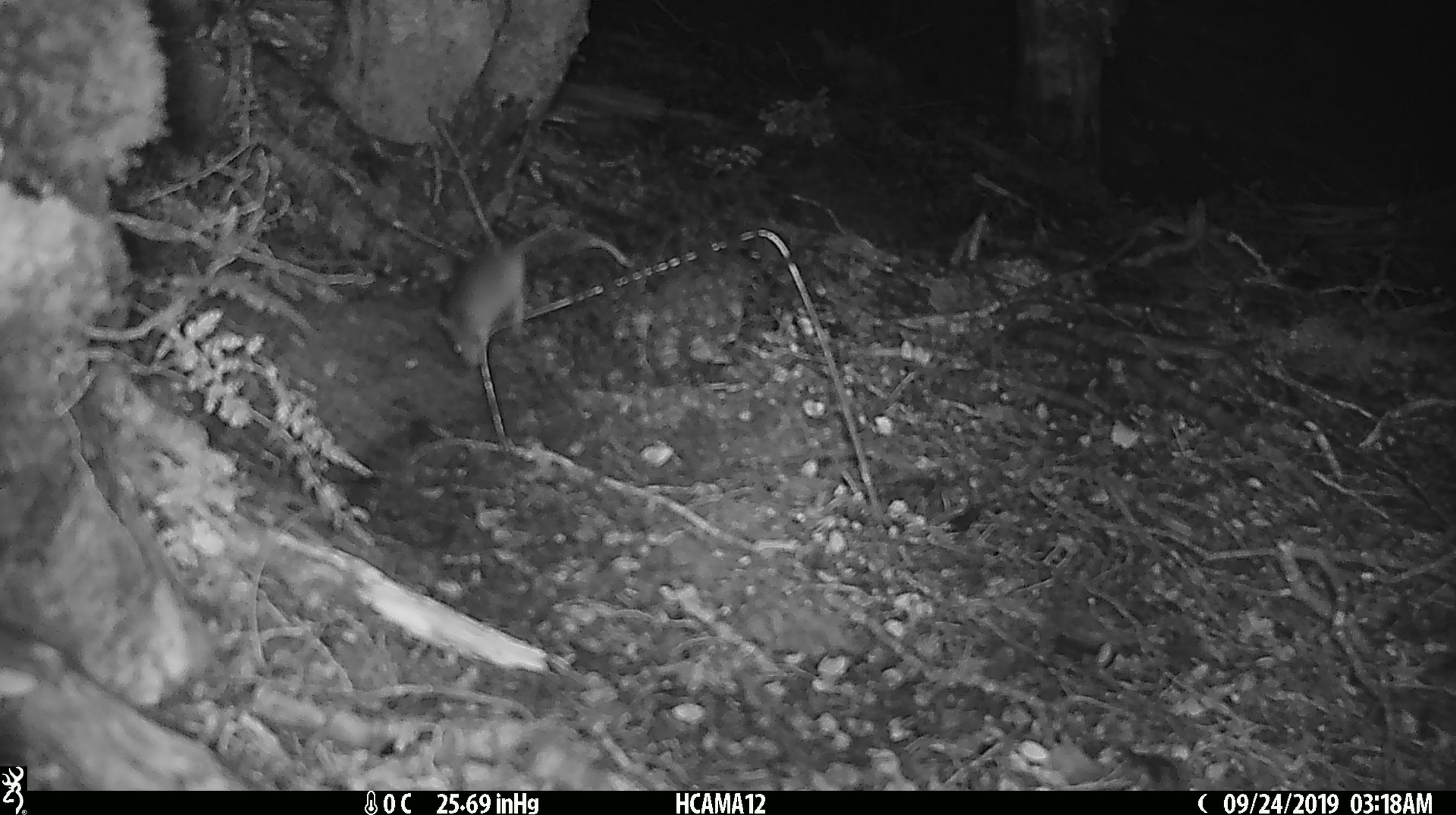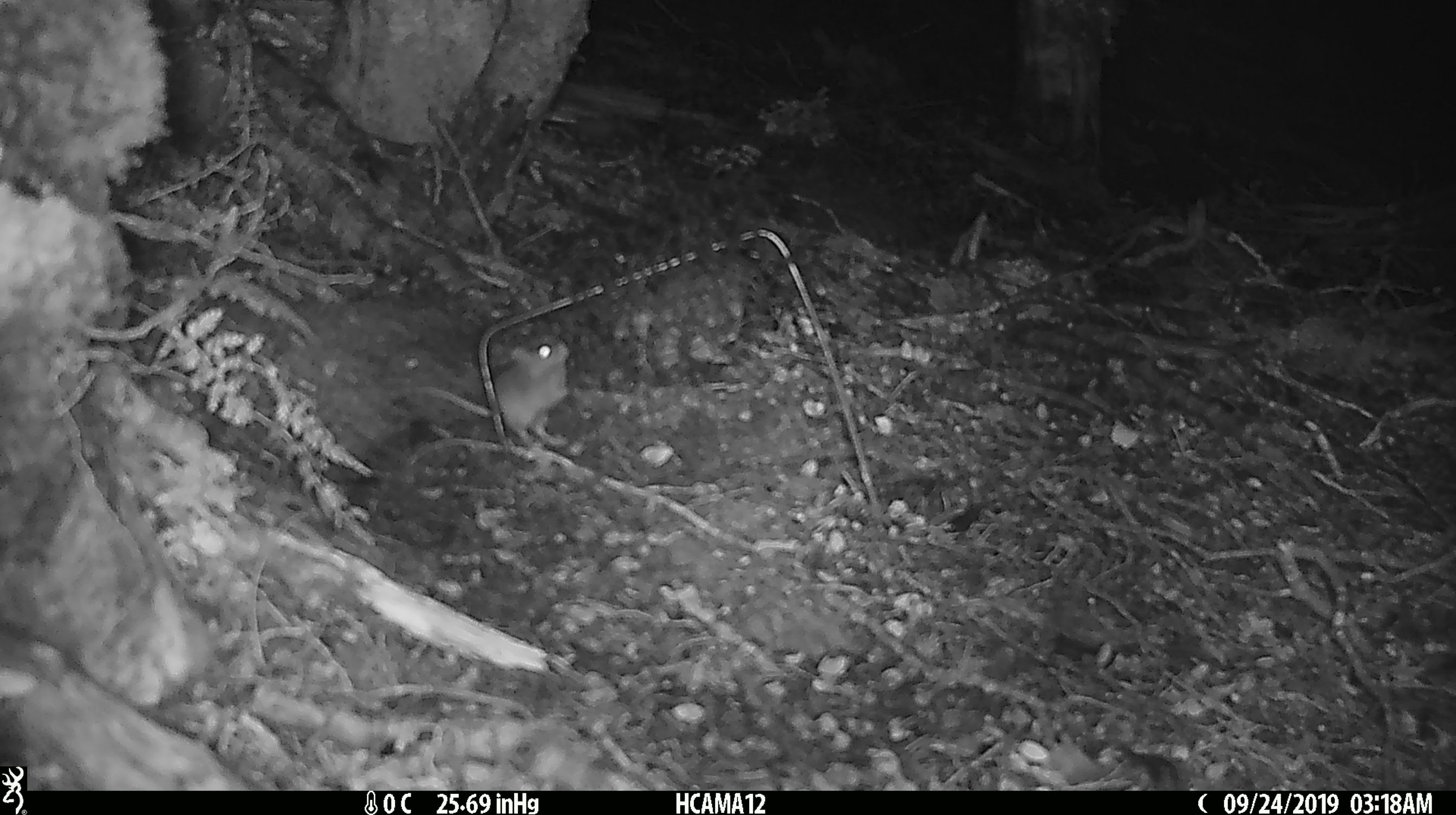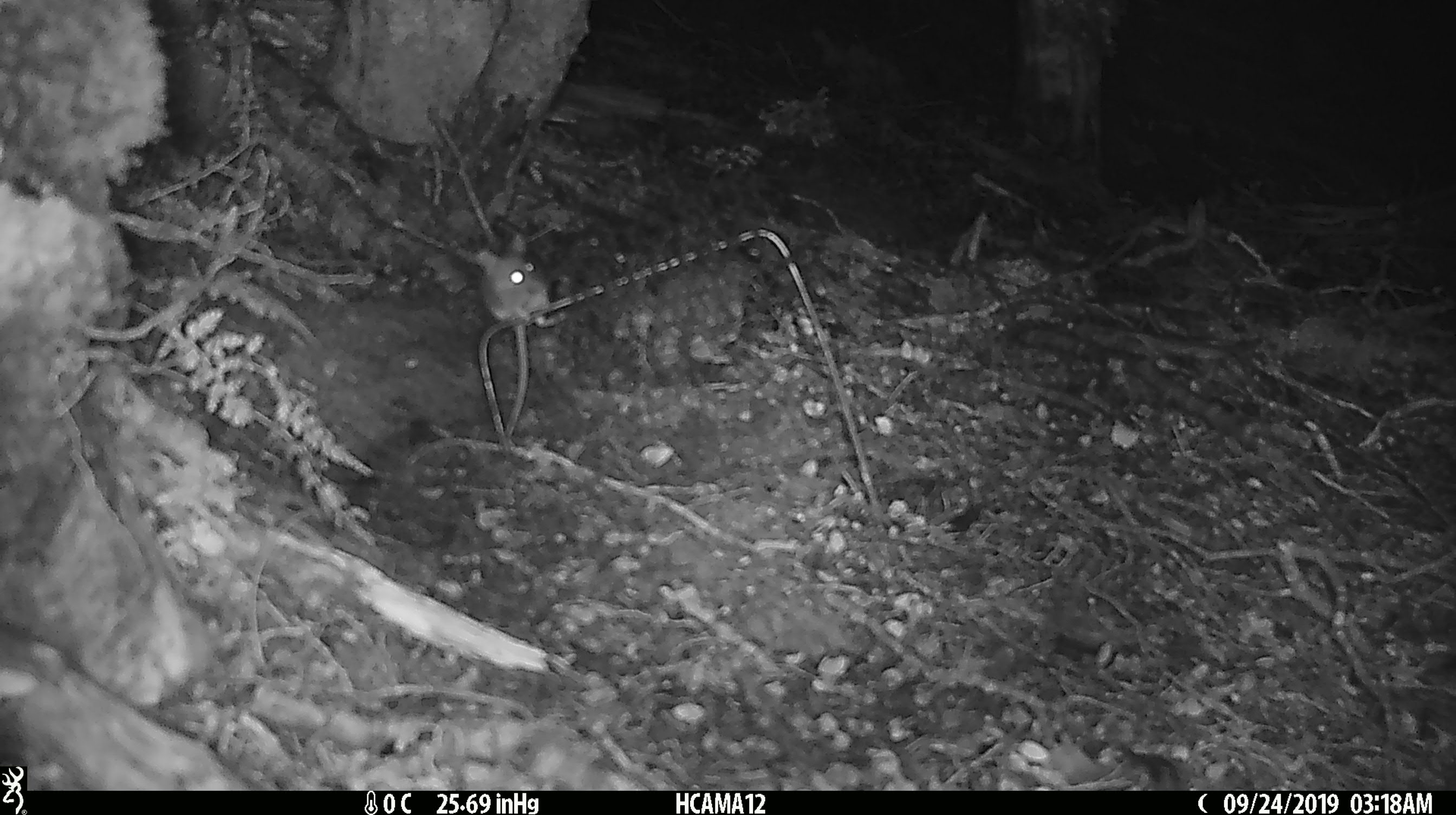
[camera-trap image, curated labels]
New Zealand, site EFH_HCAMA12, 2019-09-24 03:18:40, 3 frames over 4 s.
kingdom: Animalia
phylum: Chordata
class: Mammalia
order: Rodentia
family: Muridae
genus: Mus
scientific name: Mus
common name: mouse